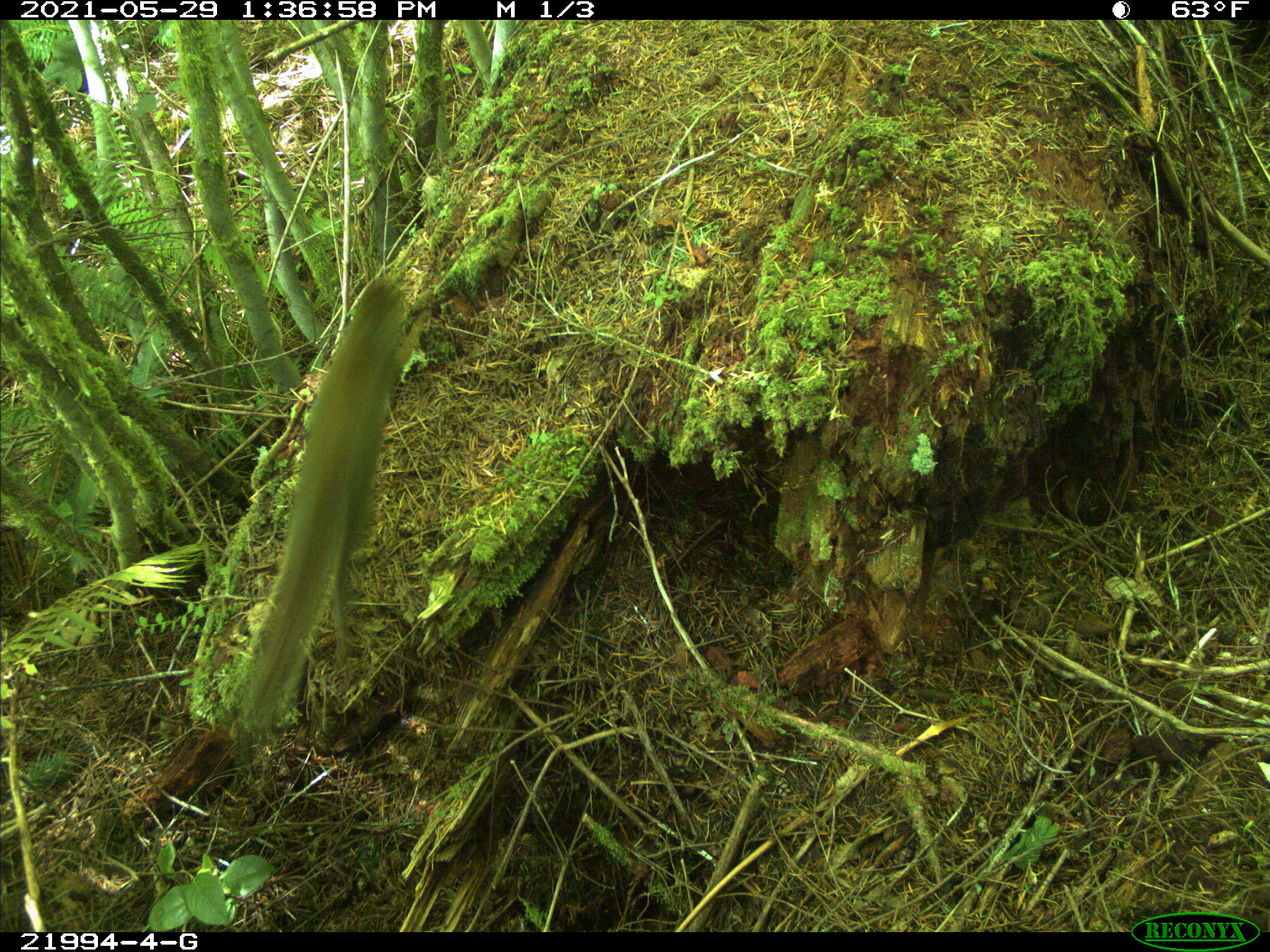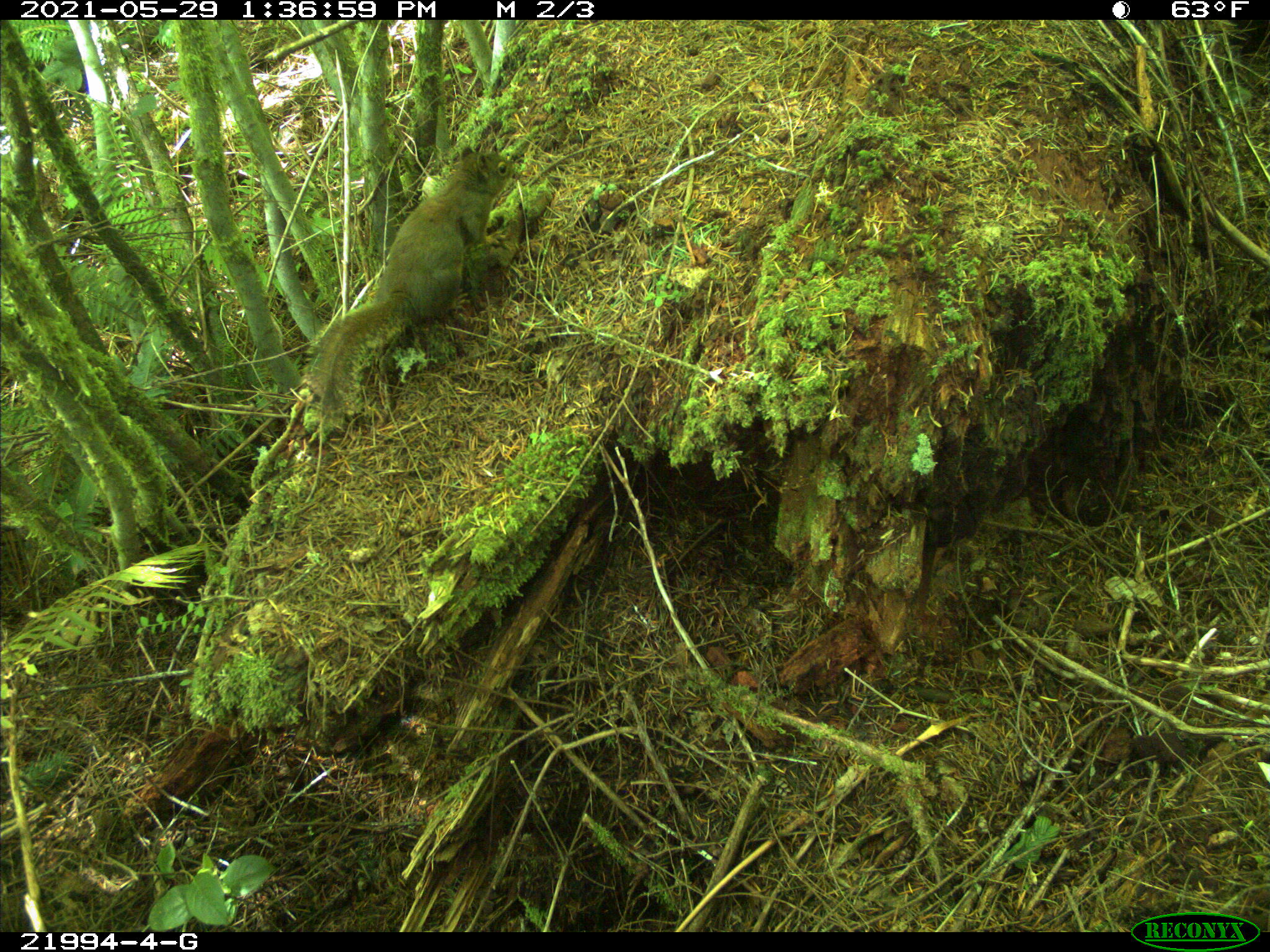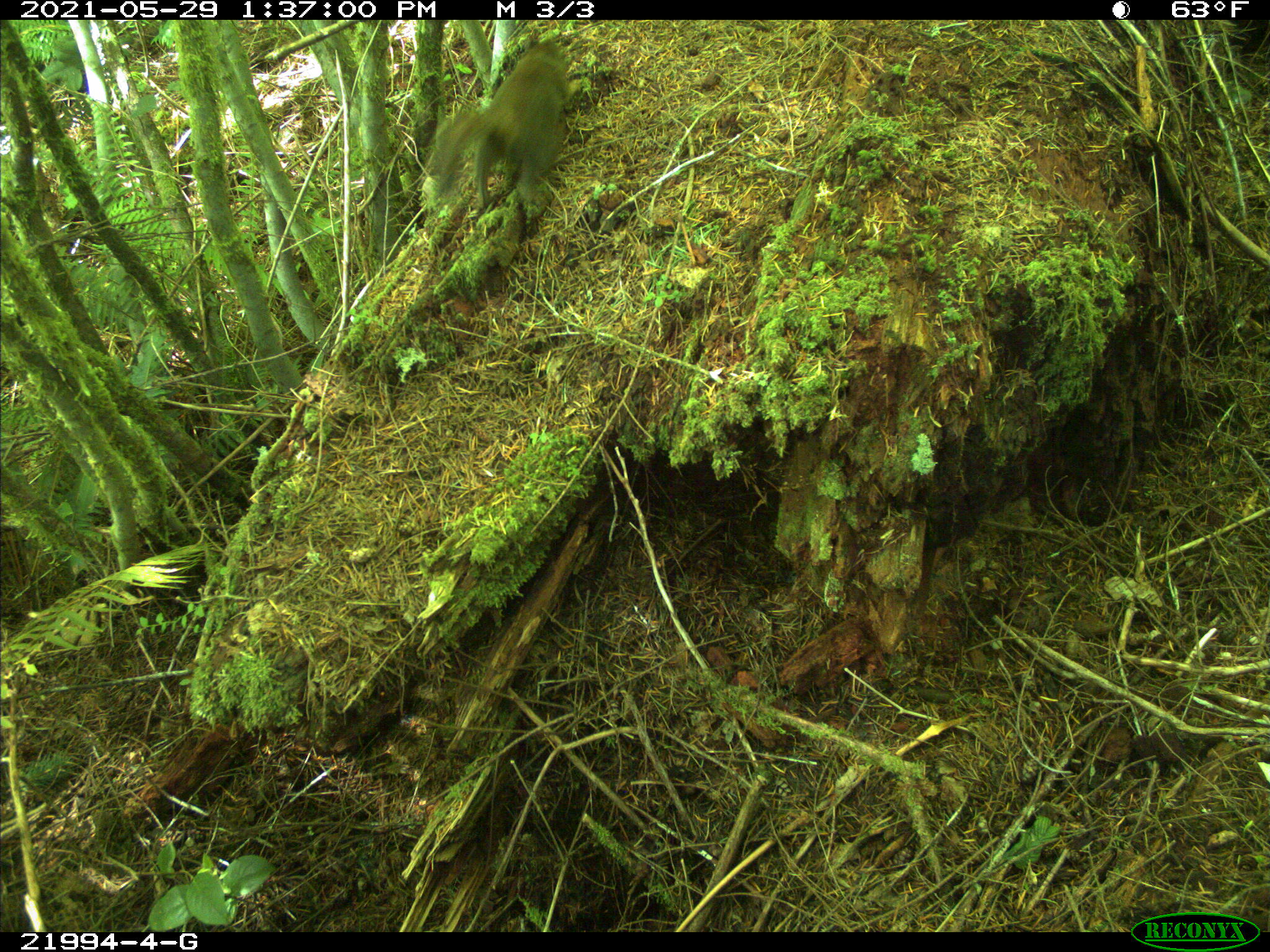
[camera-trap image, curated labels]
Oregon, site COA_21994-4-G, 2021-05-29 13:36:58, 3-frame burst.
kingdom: Animalia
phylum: Chordata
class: Mammalia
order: Rodentia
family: Sciuridae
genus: Tamiasciurus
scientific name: Tamiasciurus douglasii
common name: douglas squirrel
Douglas squirrel (Tamiasciurus douglasii).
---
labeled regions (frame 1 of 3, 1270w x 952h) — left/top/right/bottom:
douglas squirrel: 228/274/424/726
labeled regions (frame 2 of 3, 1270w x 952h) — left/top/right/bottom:
douglas squirrel: 308/141/523/412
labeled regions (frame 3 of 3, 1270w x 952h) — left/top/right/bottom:
douglas squirrel: 426/32/576/208